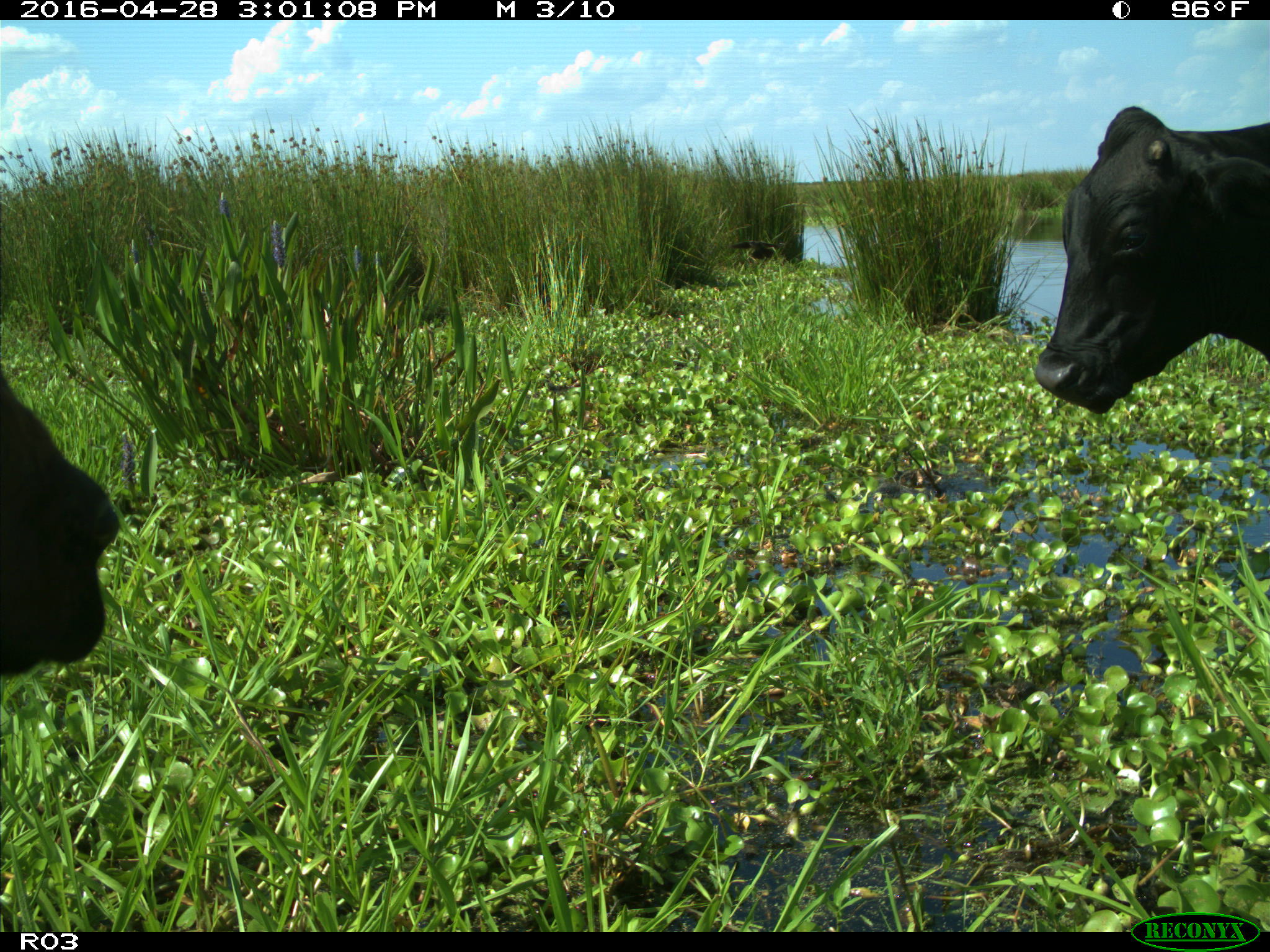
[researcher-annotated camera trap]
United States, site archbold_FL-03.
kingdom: Animalia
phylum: Chordata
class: Mammalia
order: Artiodactyla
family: Bovidae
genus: Bos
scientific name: Bos taurus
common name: domestic cow